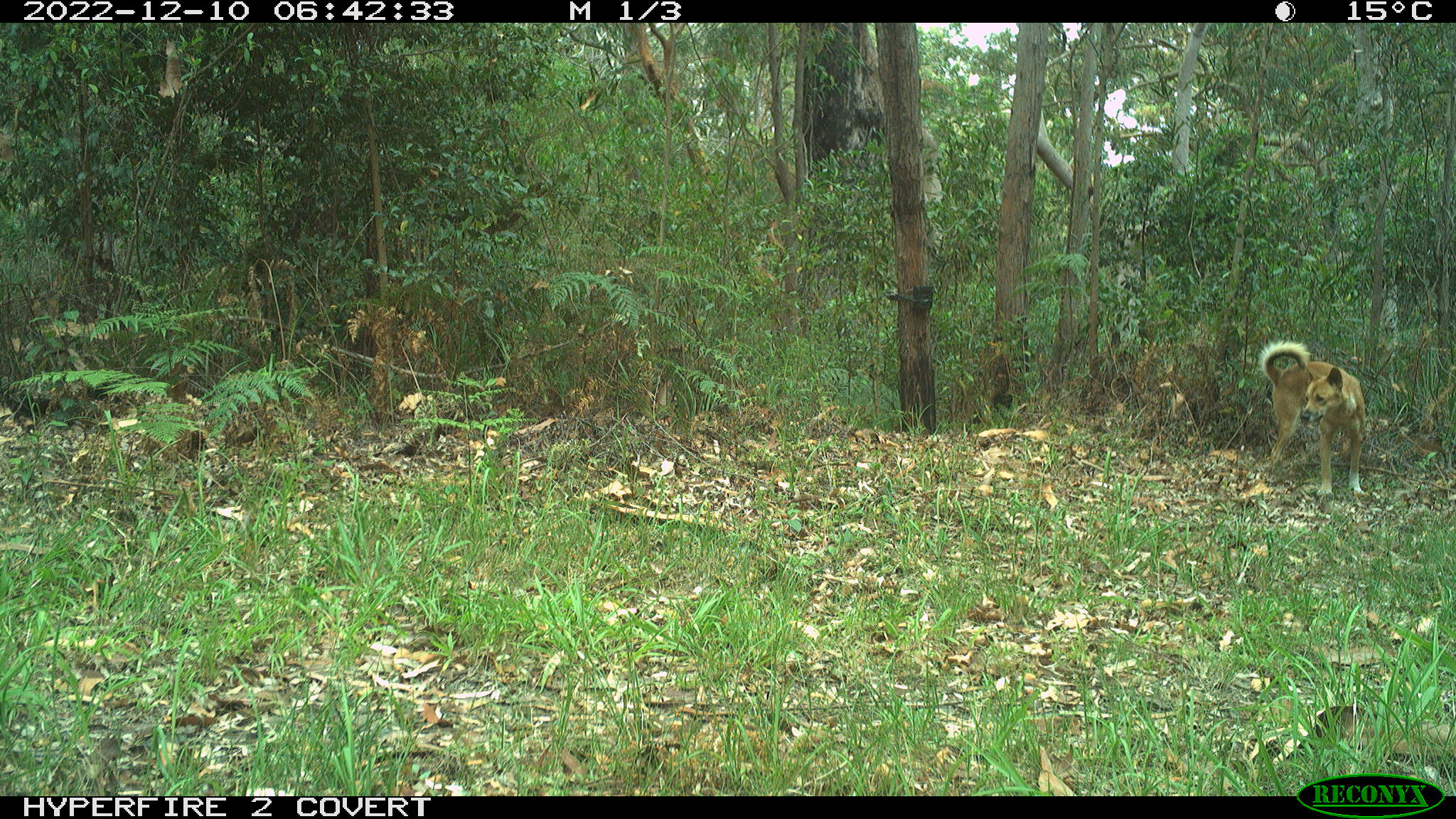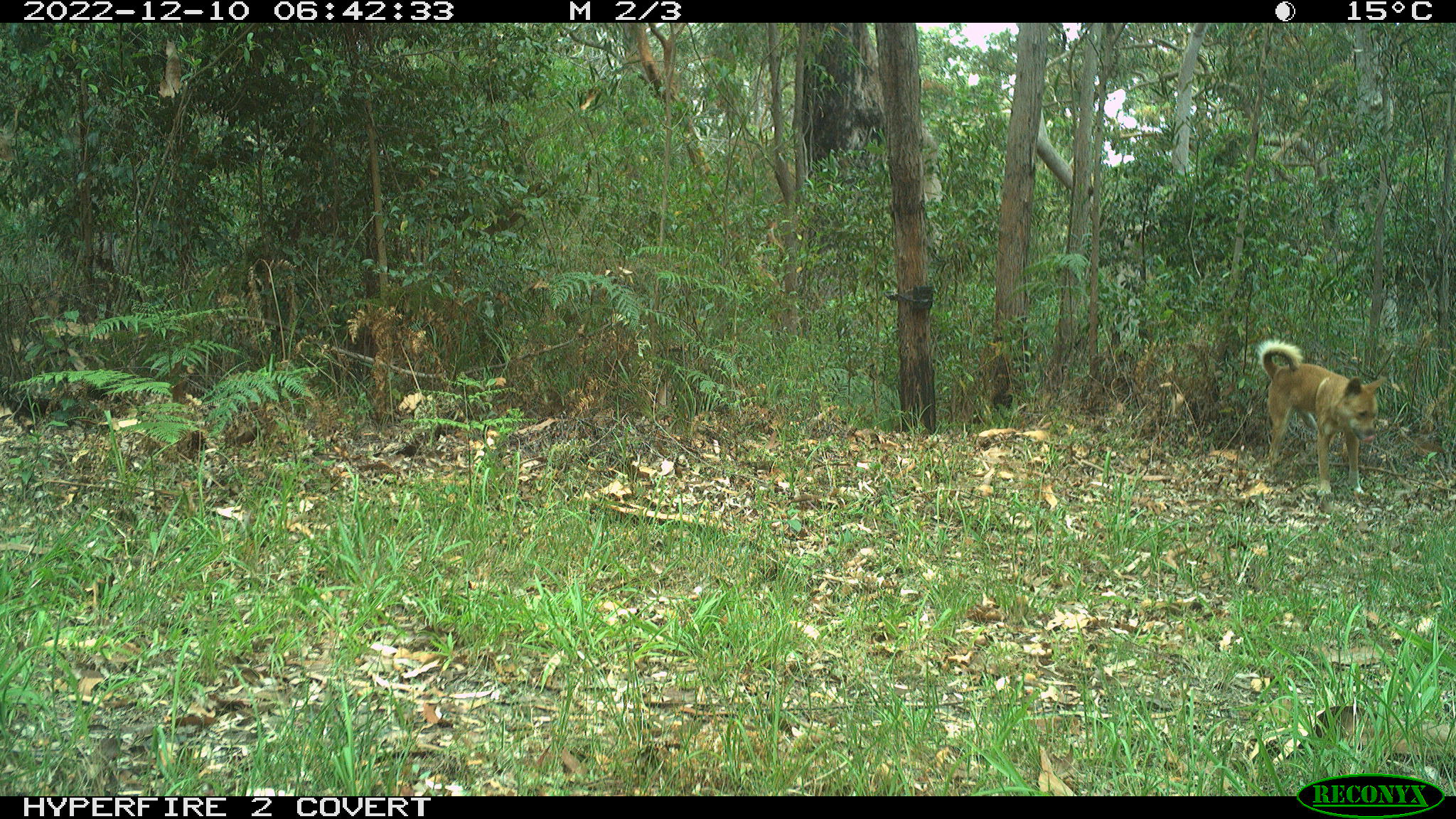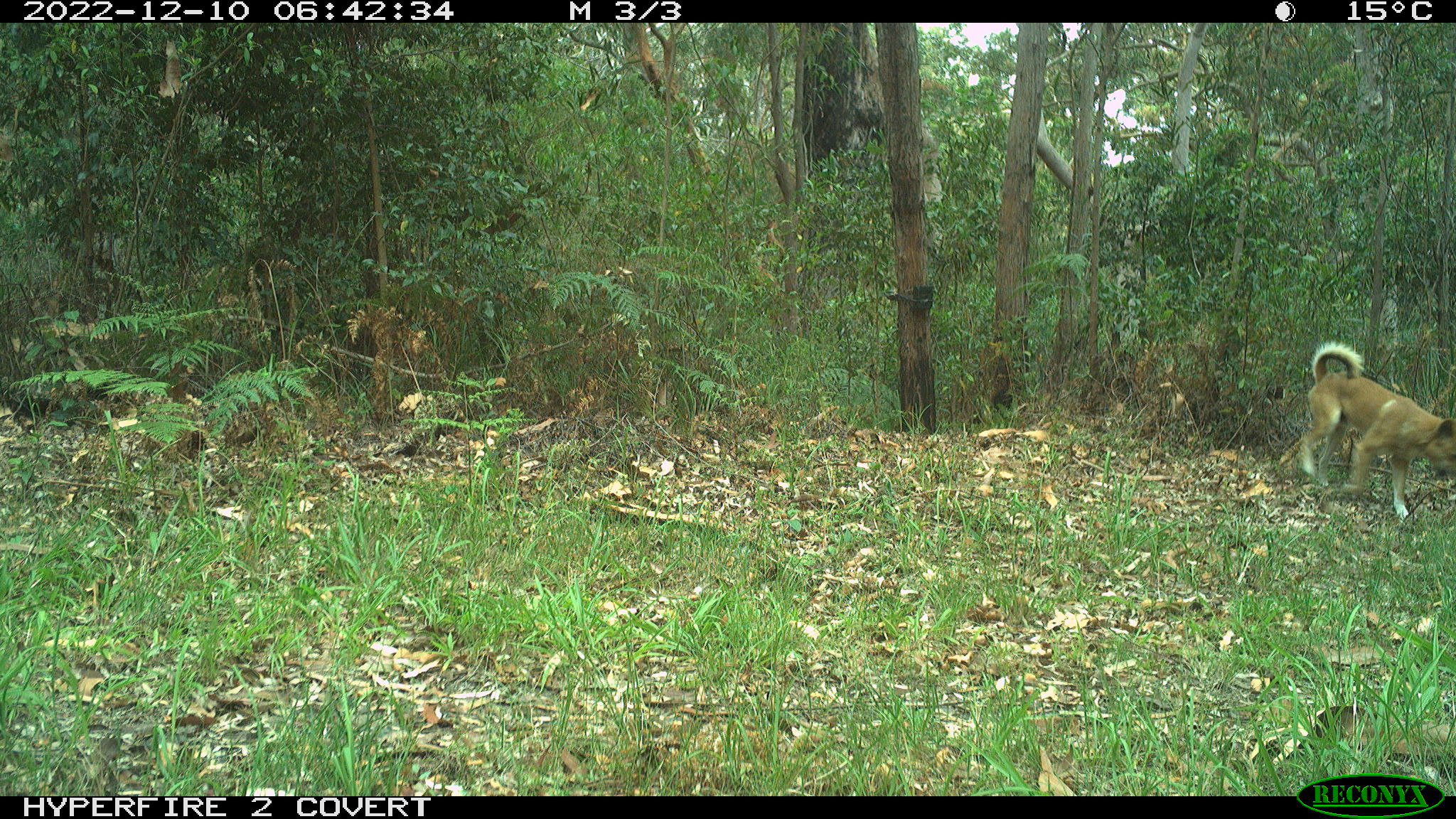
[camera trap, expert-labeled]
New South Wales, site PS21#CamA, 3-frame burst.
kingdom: Animalia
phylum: Chordata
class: Mammalia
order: Carnivora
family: Canidae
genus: Canis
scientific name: Canis familiaris dingo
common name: dingo